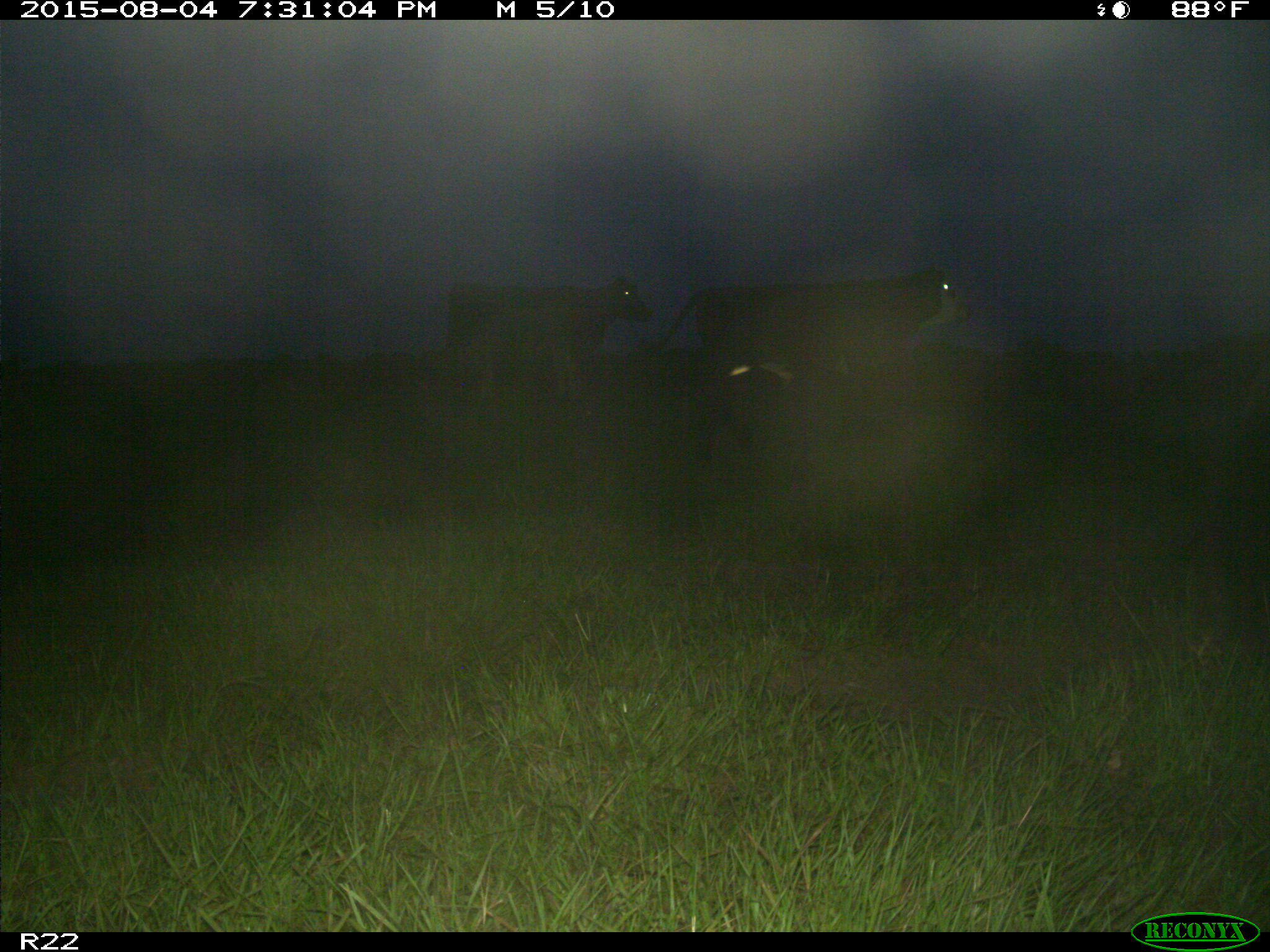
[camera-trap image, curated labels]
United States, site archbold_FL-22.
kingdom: Animalia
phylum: Chordata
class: Mammalia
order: Artiodactyla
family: Bovidae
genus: Bos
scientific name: Bos taurus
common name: domestic cow